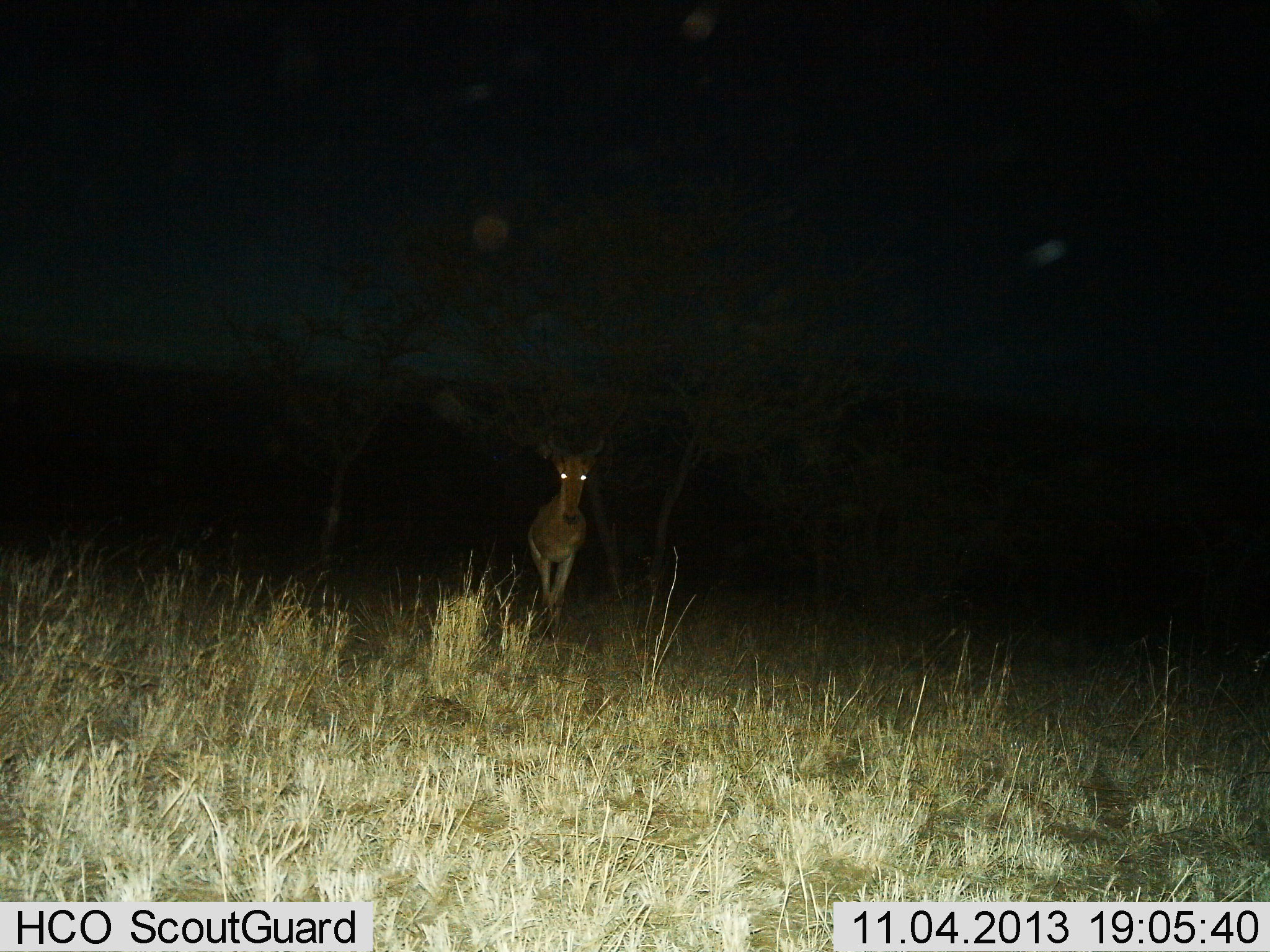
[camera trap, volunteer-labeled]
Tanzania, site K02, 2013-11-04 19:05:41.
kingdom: Animalia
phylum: Chordata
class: Mammalia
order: Artiodactyla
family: Bovidae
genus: Alcelaphus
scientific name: Alcelaphus buselaphus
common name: hartebeest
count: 1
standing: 50%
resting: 0%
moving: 50%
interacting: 0%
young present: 0%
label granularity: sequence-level